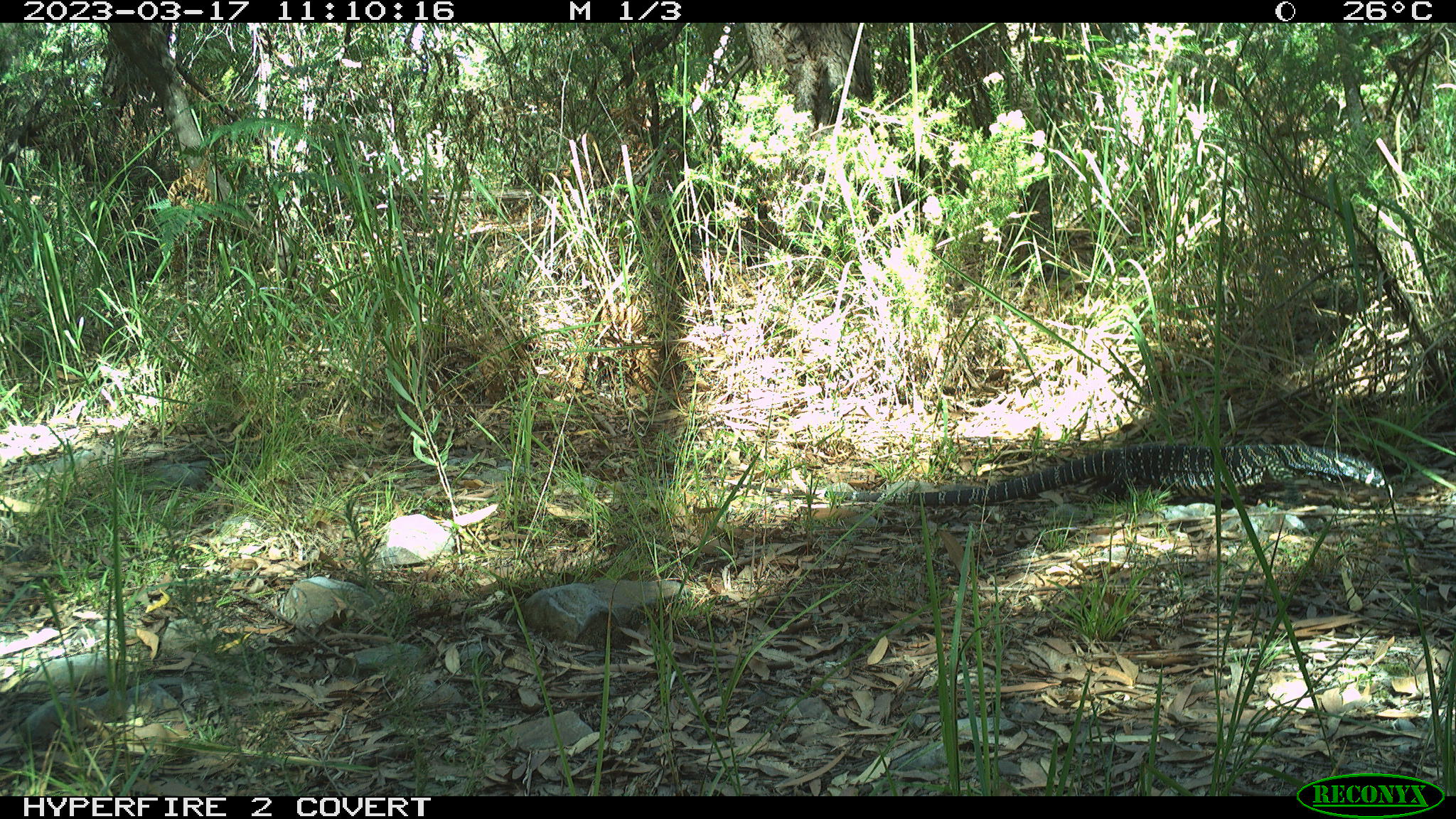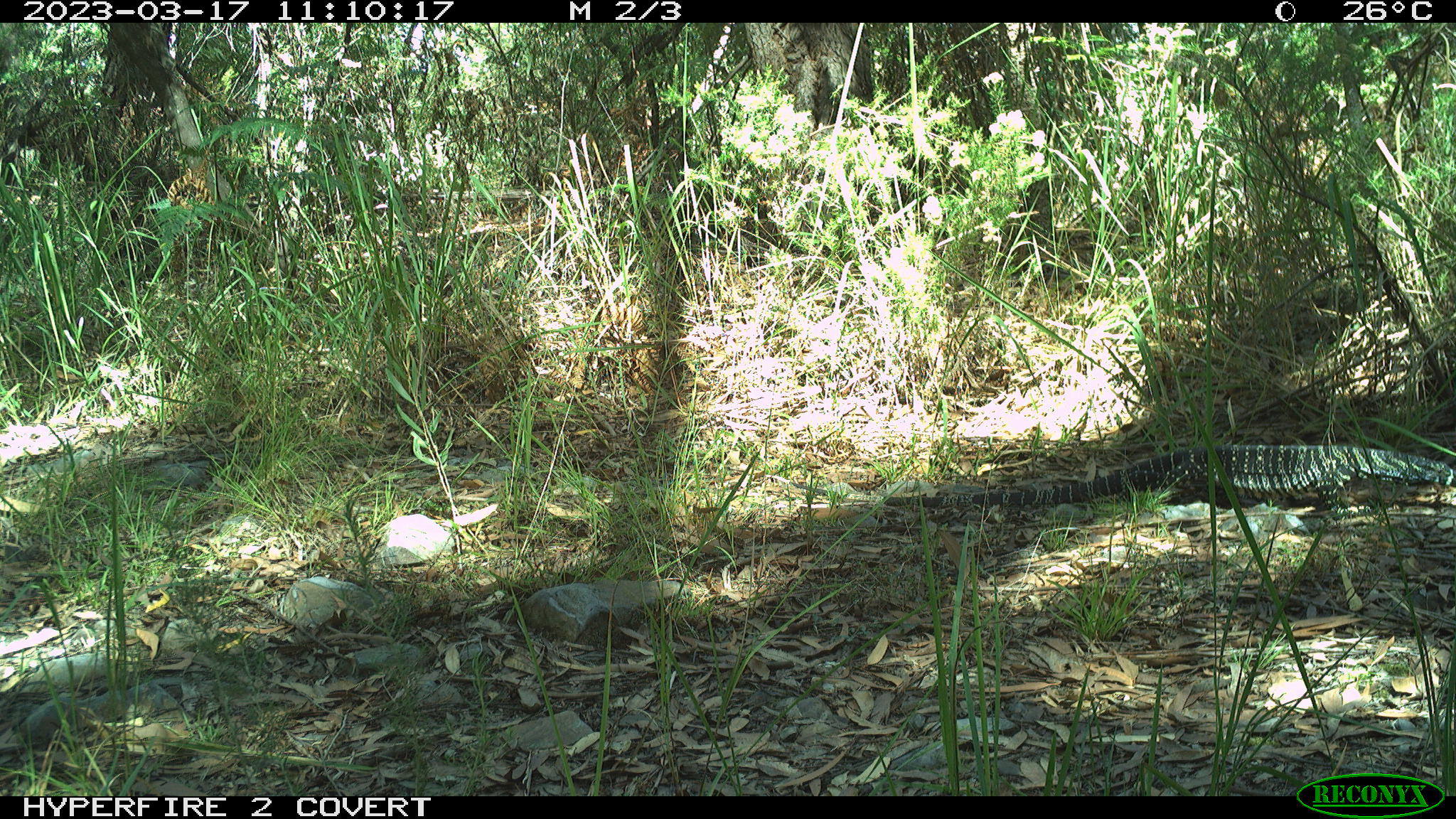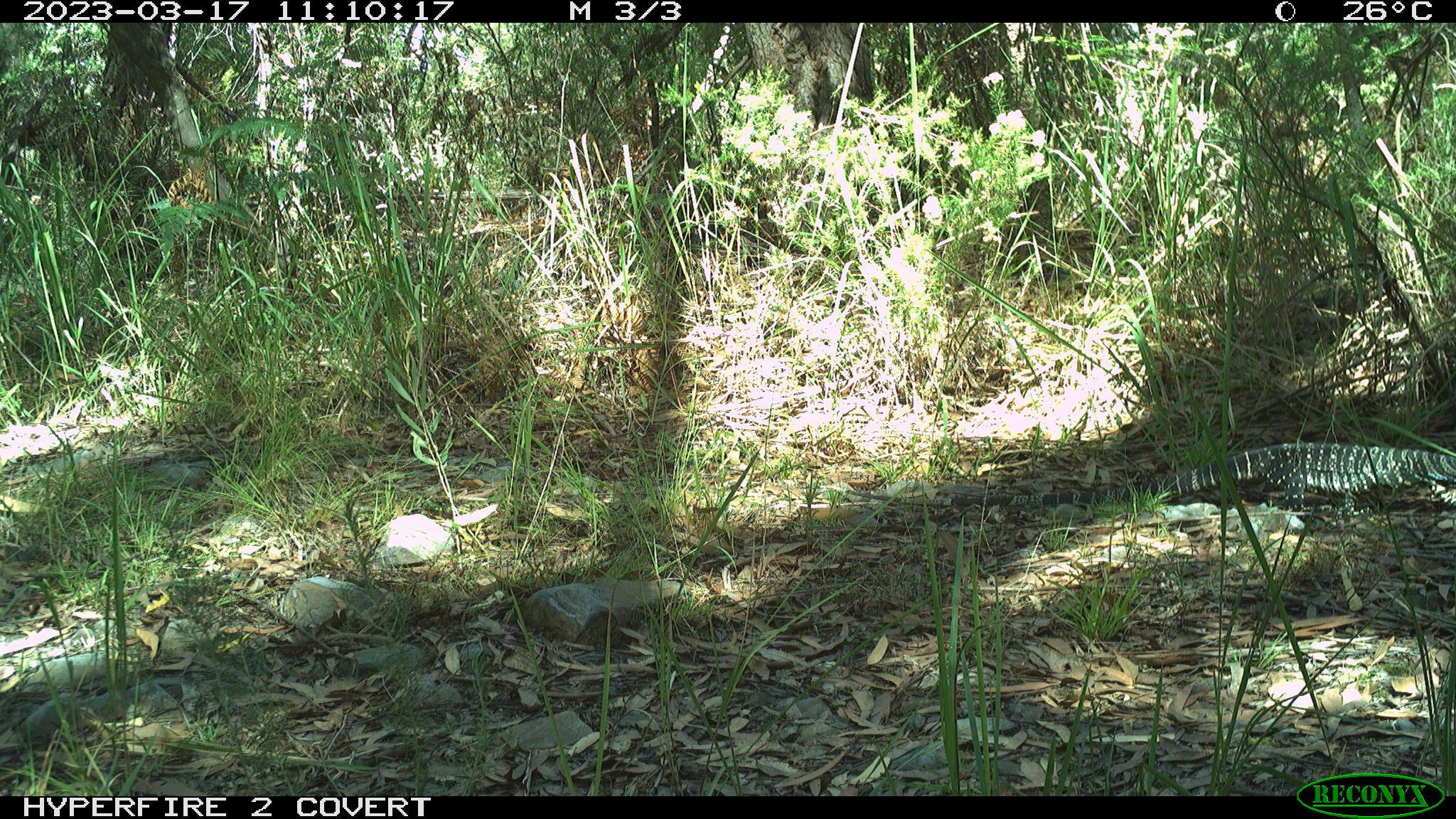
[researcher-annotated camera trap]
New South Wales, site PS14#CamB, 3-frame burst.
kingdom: Animalia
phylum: Chordata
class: Reptilia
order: Squamata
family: Varanidae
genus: Varanus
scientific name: Varanus varius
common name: lace monitor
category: goanna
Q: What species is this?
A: Goanna (lace monitor) (Varanus varius).